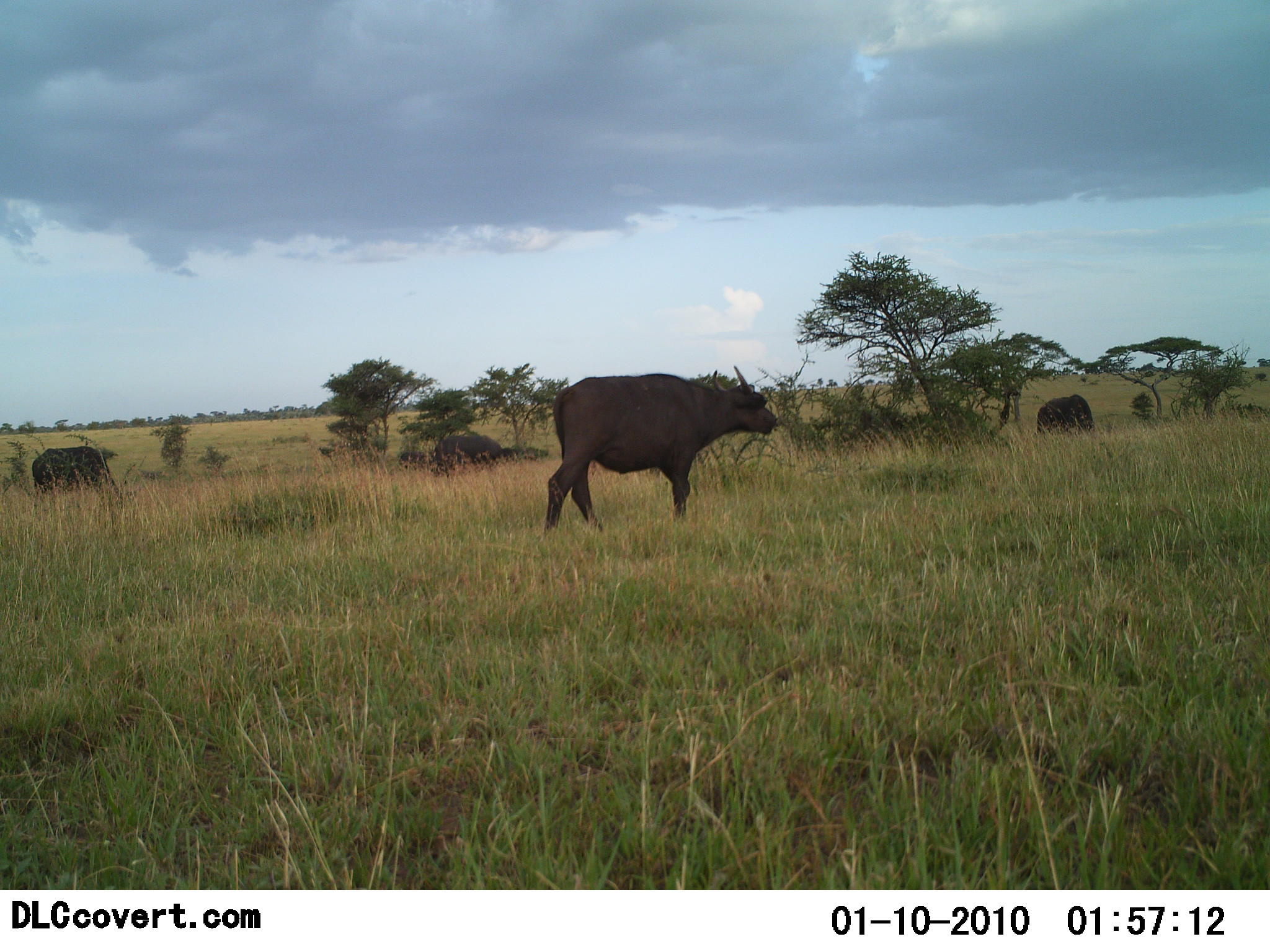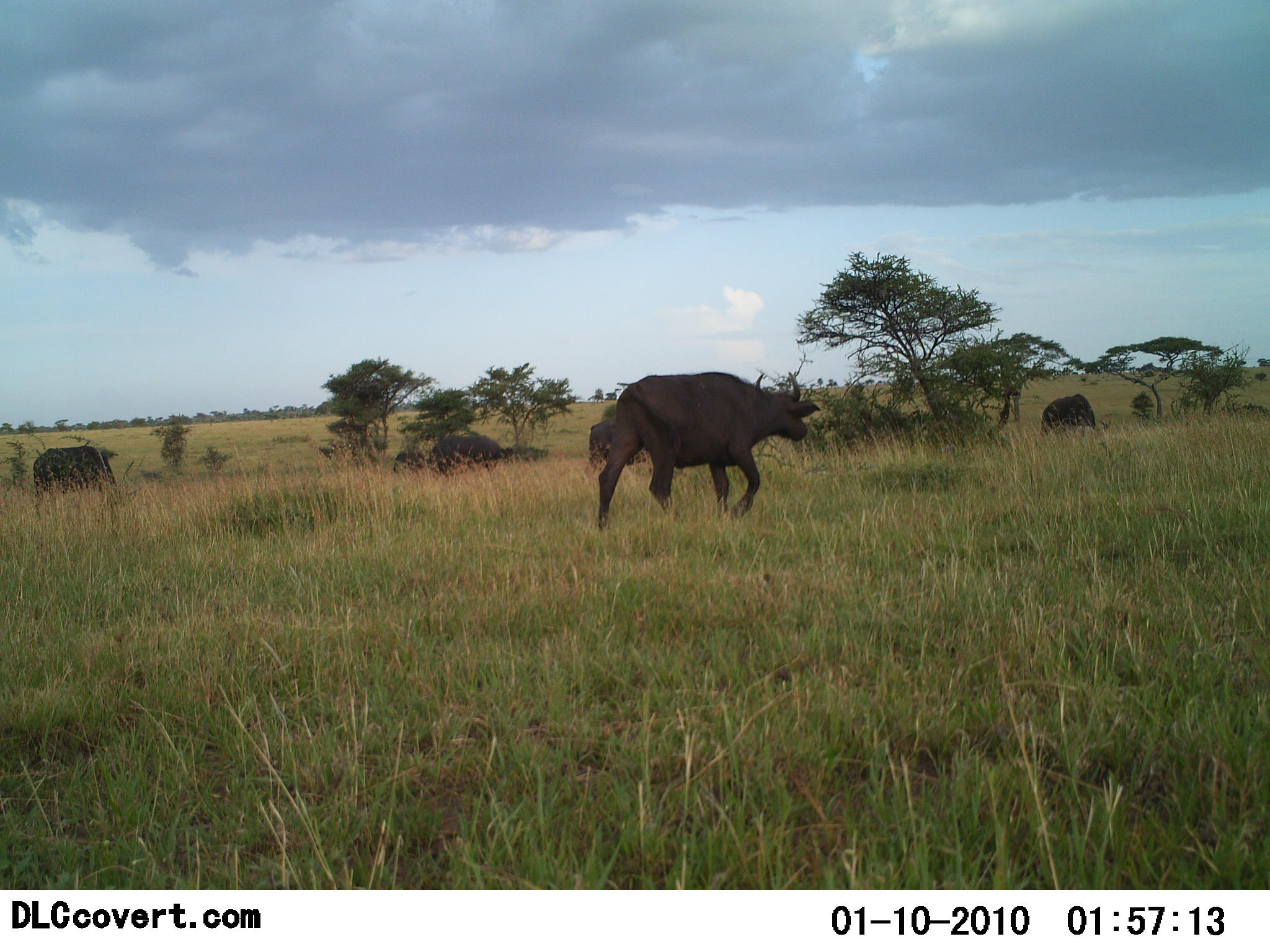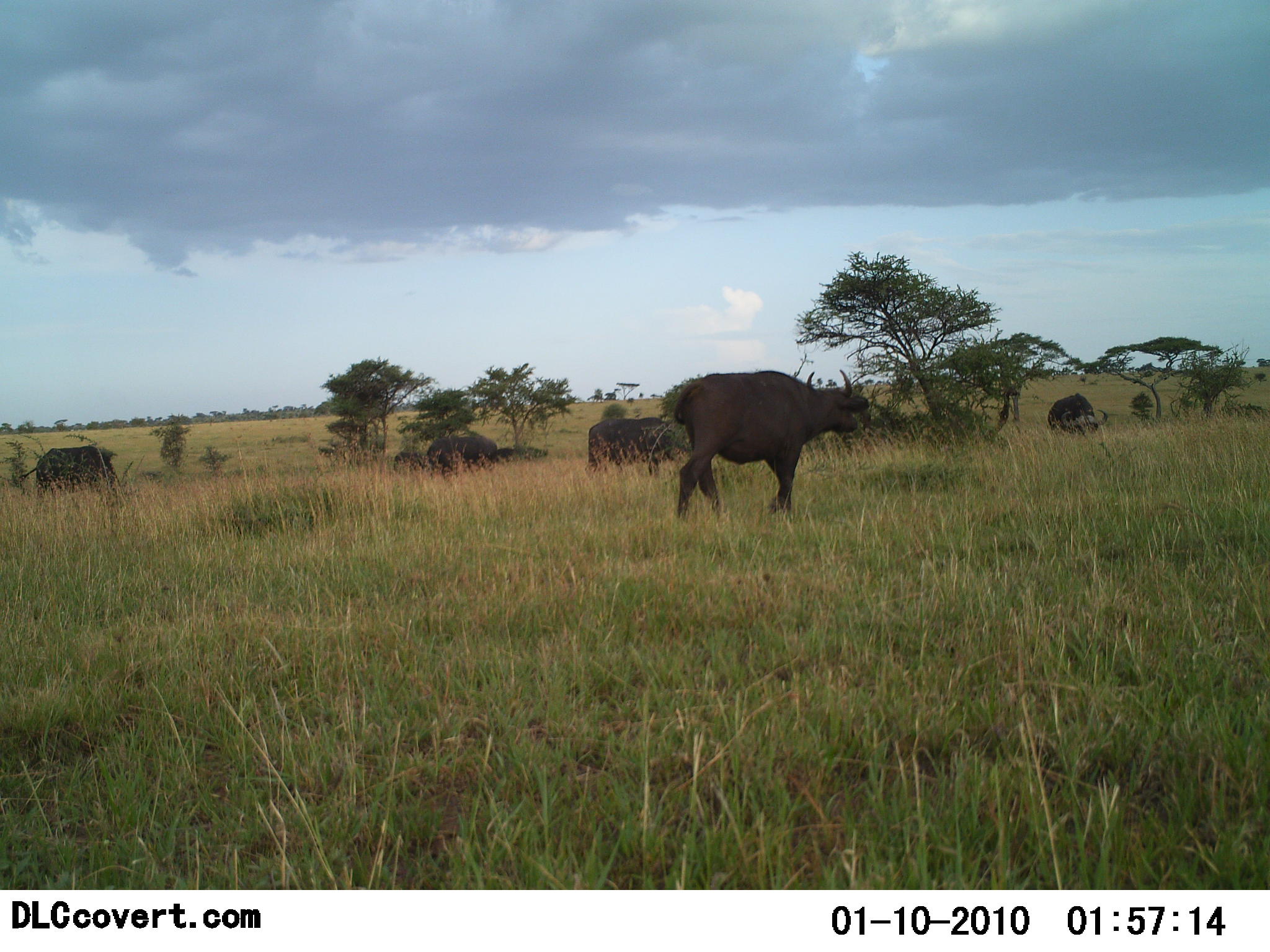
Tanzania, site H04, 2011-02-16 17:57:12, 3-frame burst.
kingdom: Animalia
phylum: Chordata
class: Mammalia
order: Artiodactyla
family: Bovidae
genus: Syncerus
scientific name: Syncerus caffer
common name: cape buffalo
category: buffalo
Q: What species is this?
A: Buffalo (cape buffalo) (Syncerus caffer).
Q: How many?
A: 4.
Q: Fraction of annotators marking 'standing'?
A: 23%.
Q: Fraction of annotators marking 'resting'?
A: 0%.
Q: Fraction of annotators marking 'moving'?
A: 92%.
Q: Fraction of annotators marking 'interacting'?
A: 0%.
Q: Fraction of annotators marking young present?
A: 0%.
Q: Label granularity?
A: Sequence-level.